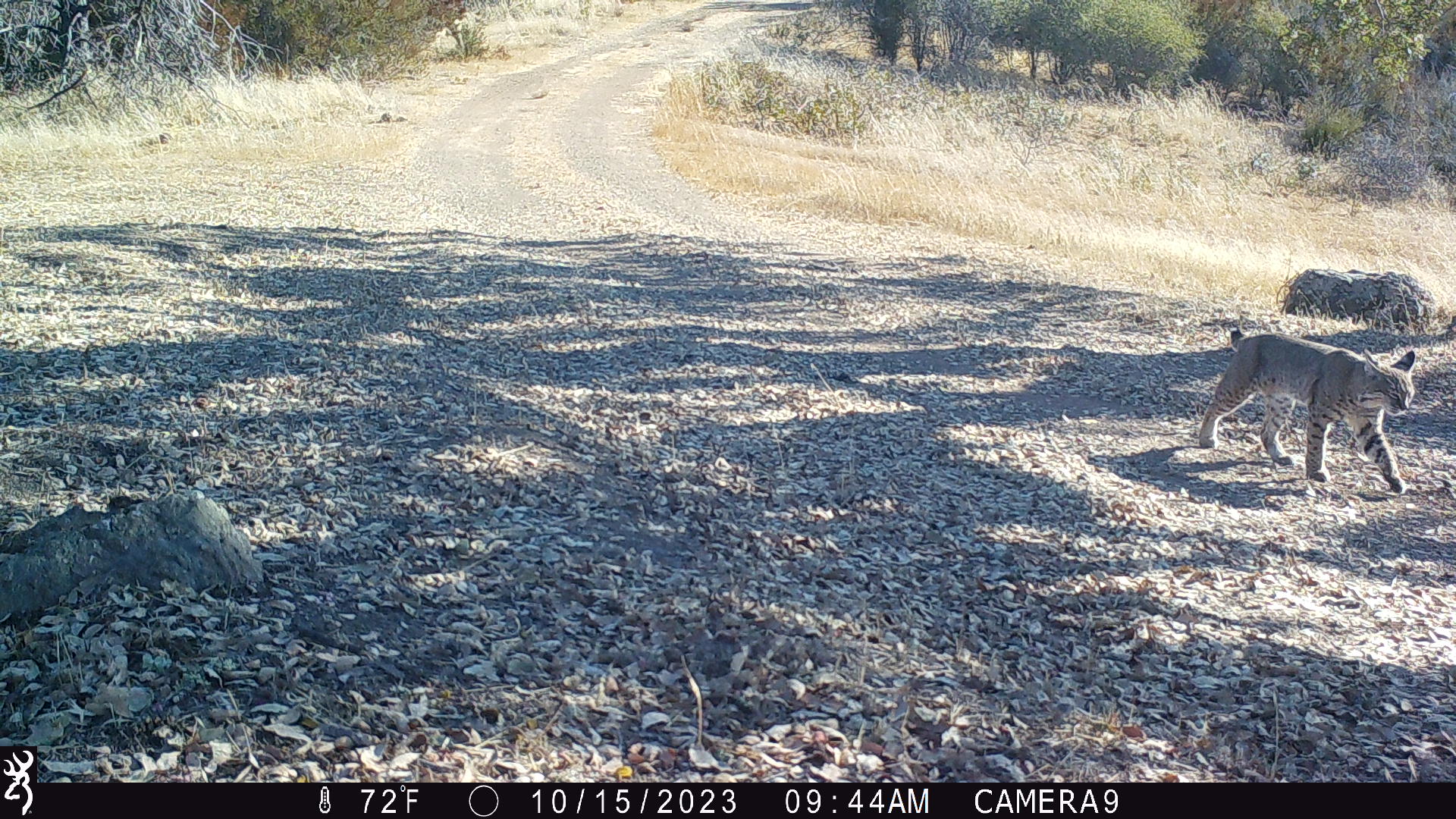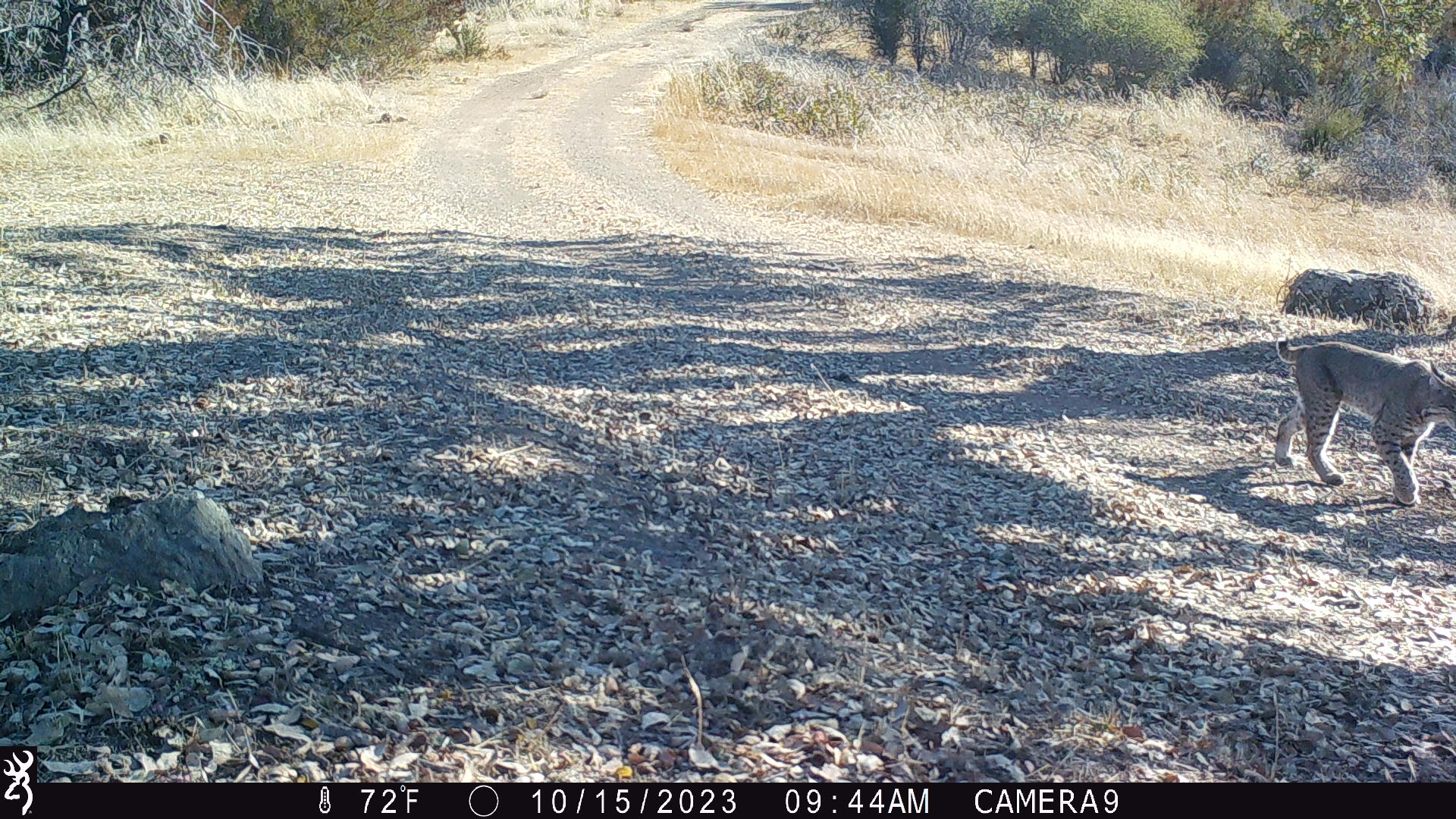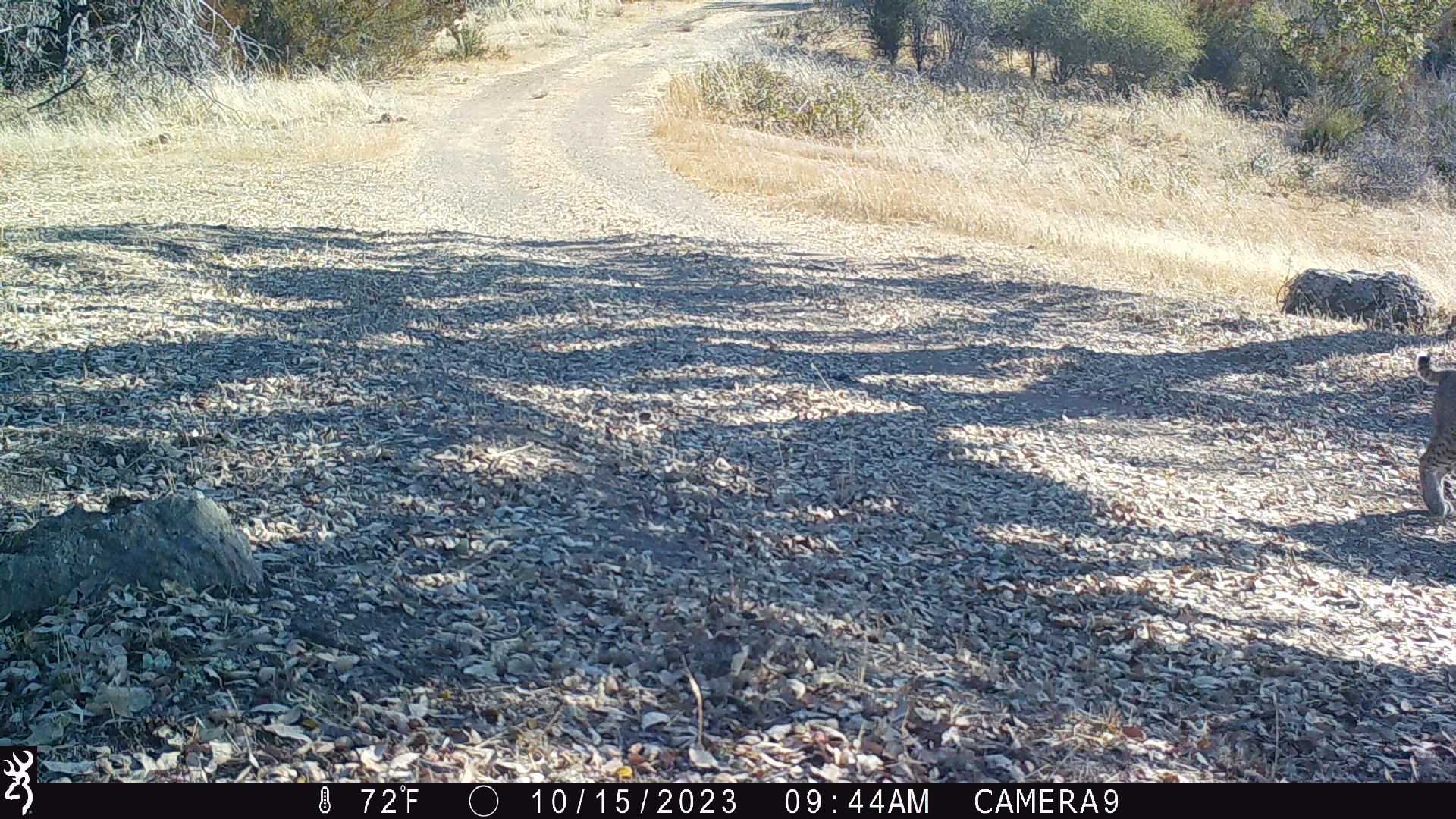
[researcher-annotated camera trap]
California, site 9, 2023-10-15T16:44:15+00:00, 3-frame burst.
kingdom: Animalia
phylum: Chordata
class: Mammalia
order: Carnivora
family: Felidae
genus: Lynx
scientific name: Lynx rufus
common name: bobcat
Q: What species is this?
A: Bobcat (Lynx rufus).